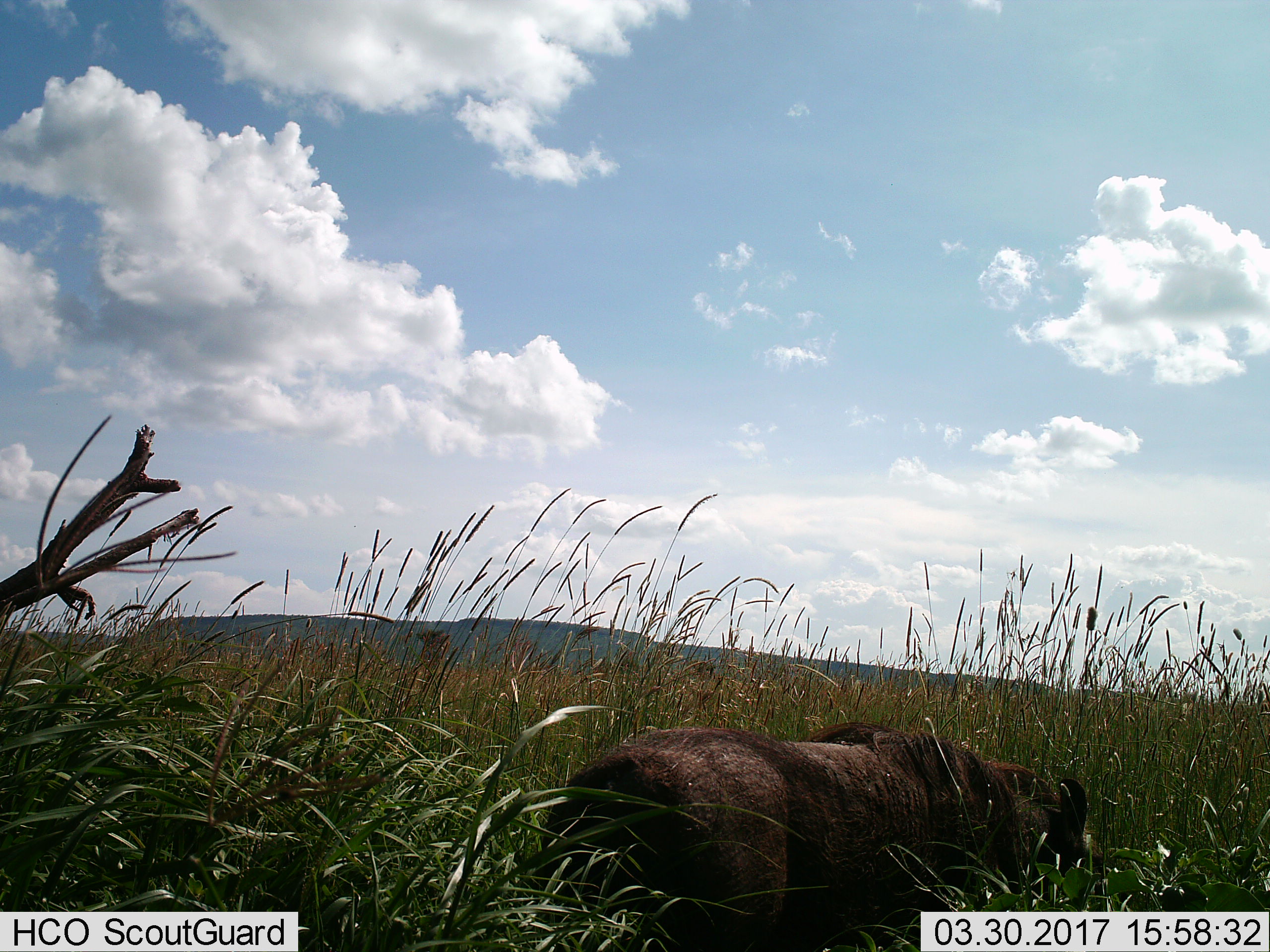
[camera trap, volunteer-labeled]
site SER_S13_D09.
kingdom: Animalia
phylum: Chordata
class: Mammalia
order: Artiodactyla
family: Suidae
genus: Phacochoerus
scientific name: Phacochoerus africanus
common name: warthog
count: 1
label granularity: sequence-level